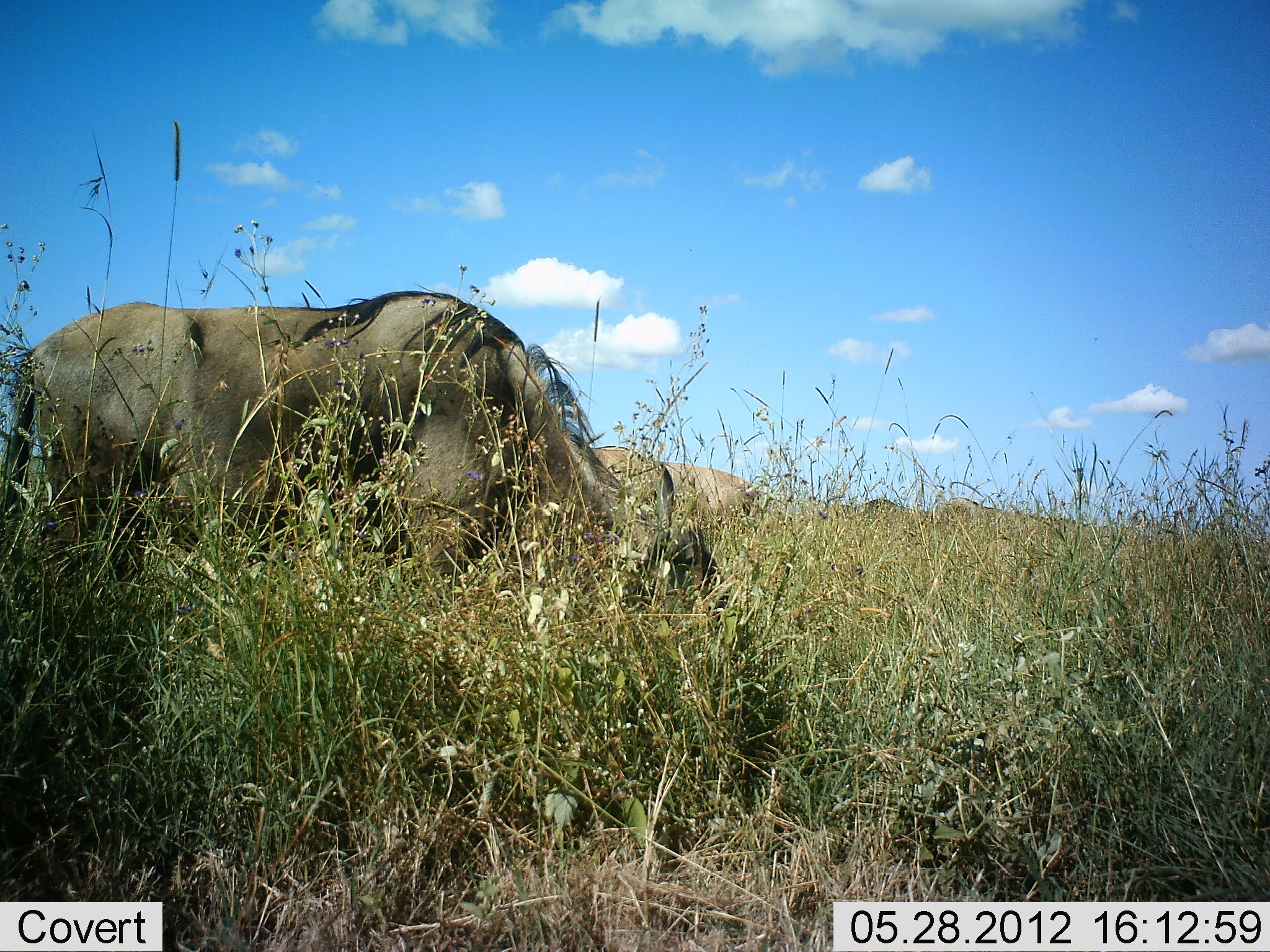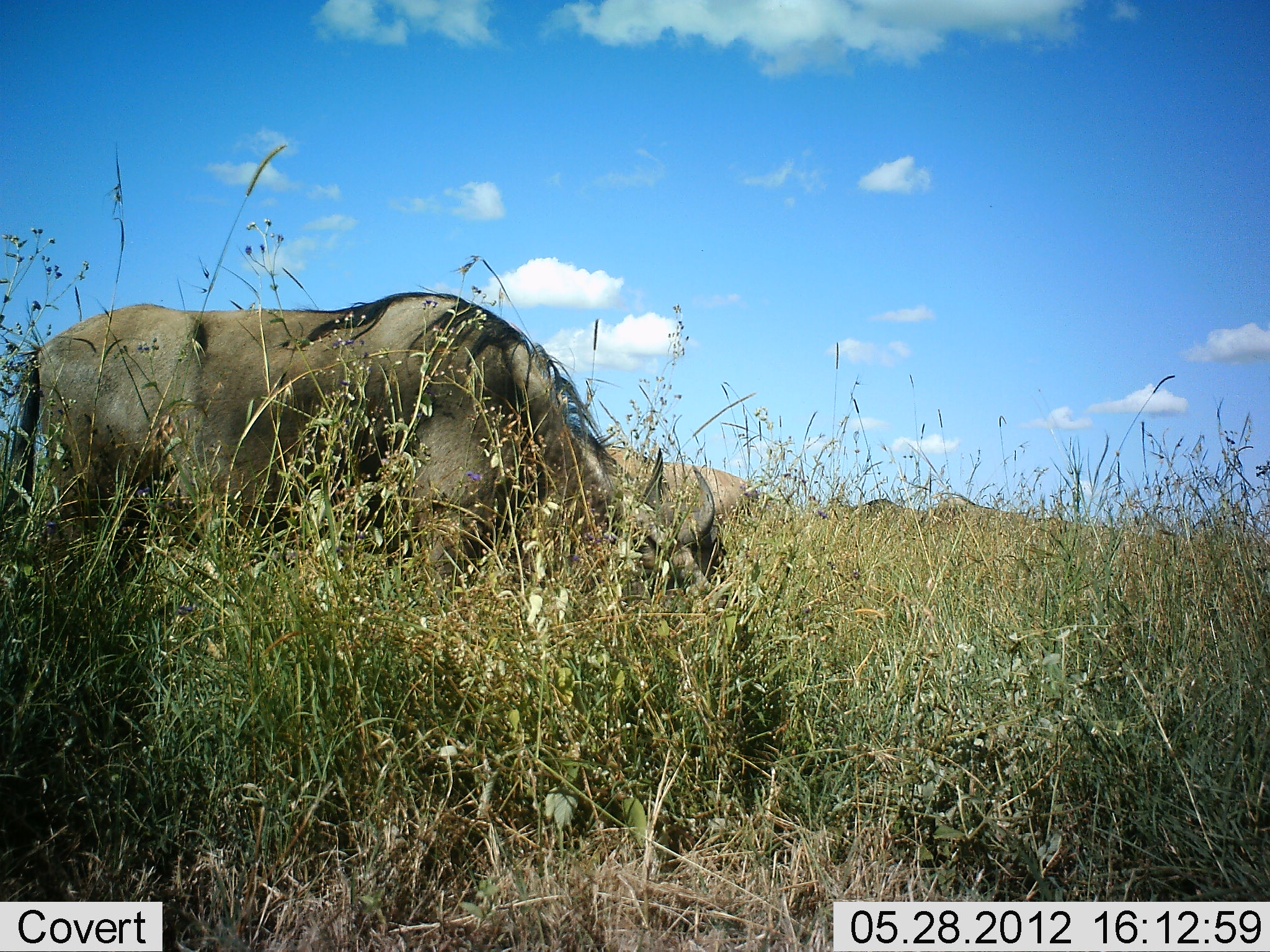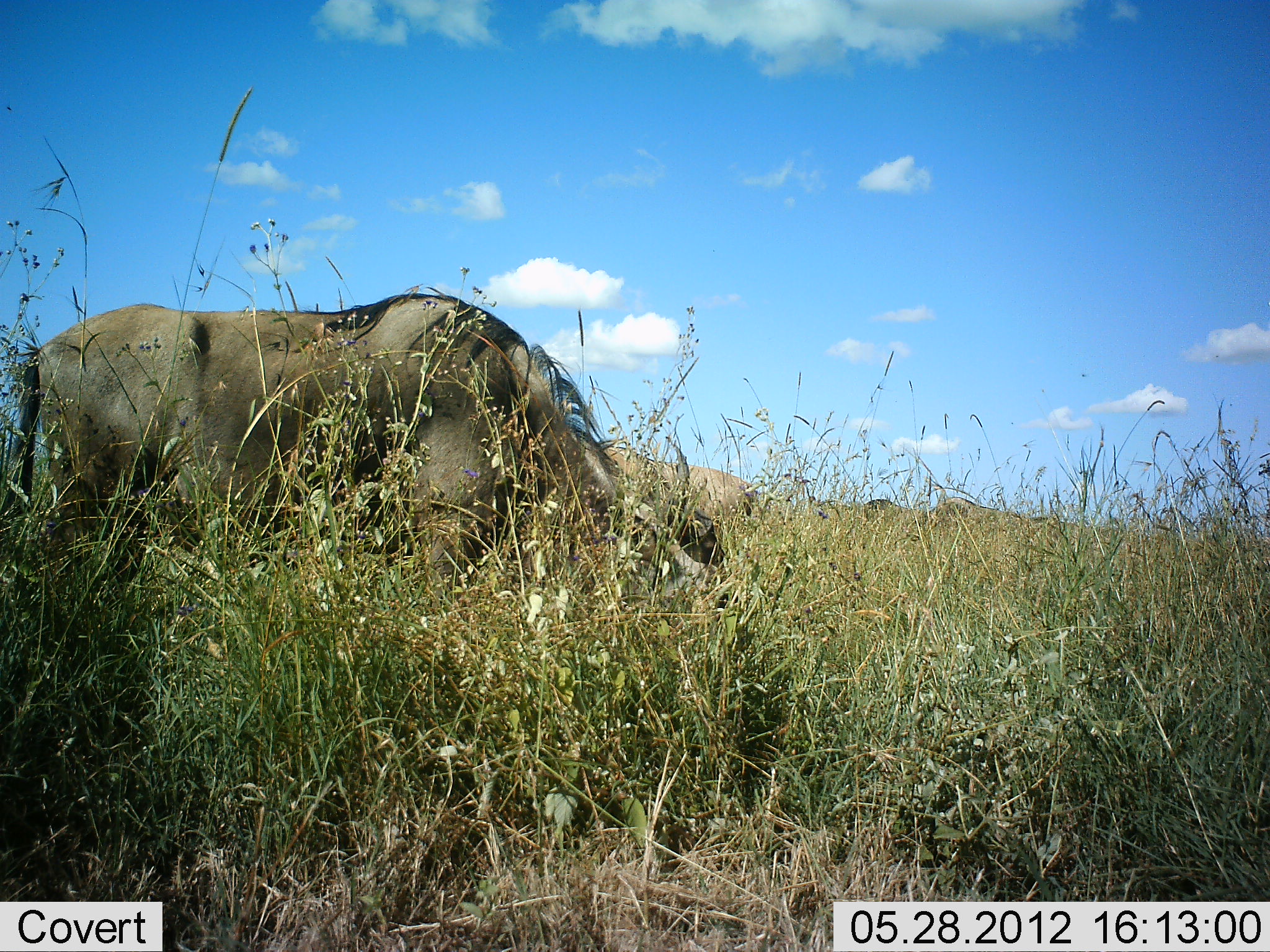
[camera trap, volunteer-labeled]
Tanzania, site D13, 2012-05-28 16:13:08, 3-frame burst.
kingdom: Animalia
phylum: Chordata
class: Mammalia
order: Artiodactyla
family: Bovidae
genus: Connochaetes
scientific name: Connochaetes taurinus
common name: blue wildebeest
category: wildebeest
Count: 3.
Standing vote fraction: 50%.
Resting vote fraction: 0%.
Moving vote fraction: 0%.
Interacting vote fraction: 0%.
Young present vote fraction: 0%.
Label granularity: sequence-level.